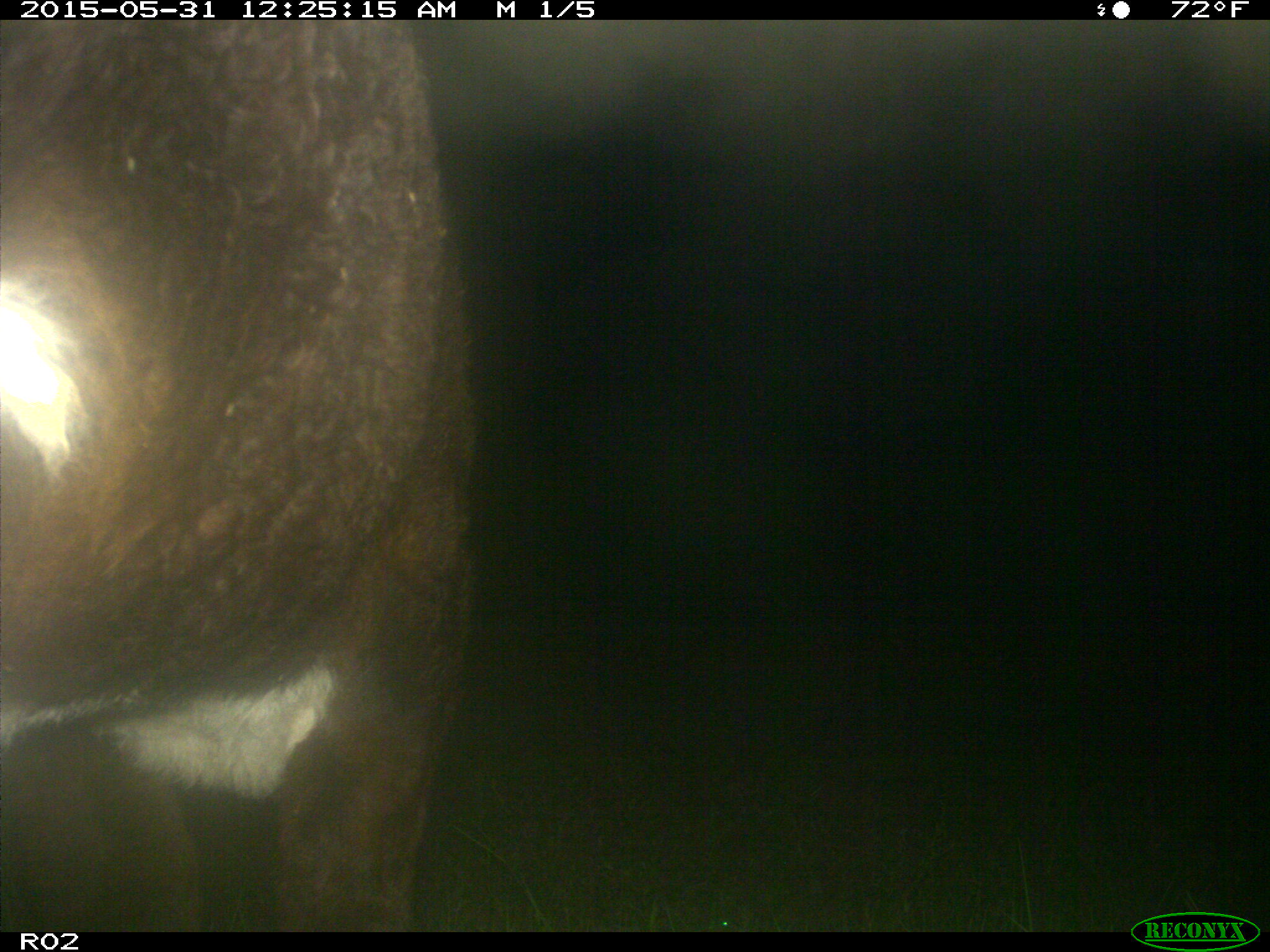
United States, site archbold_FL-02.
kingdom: Animalia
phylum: Chordata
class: Mammalia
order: Artiodactyla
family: Bovidae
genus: Bos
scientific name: Bos taurus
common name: domestic cow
Bos taurus (domestic cow).